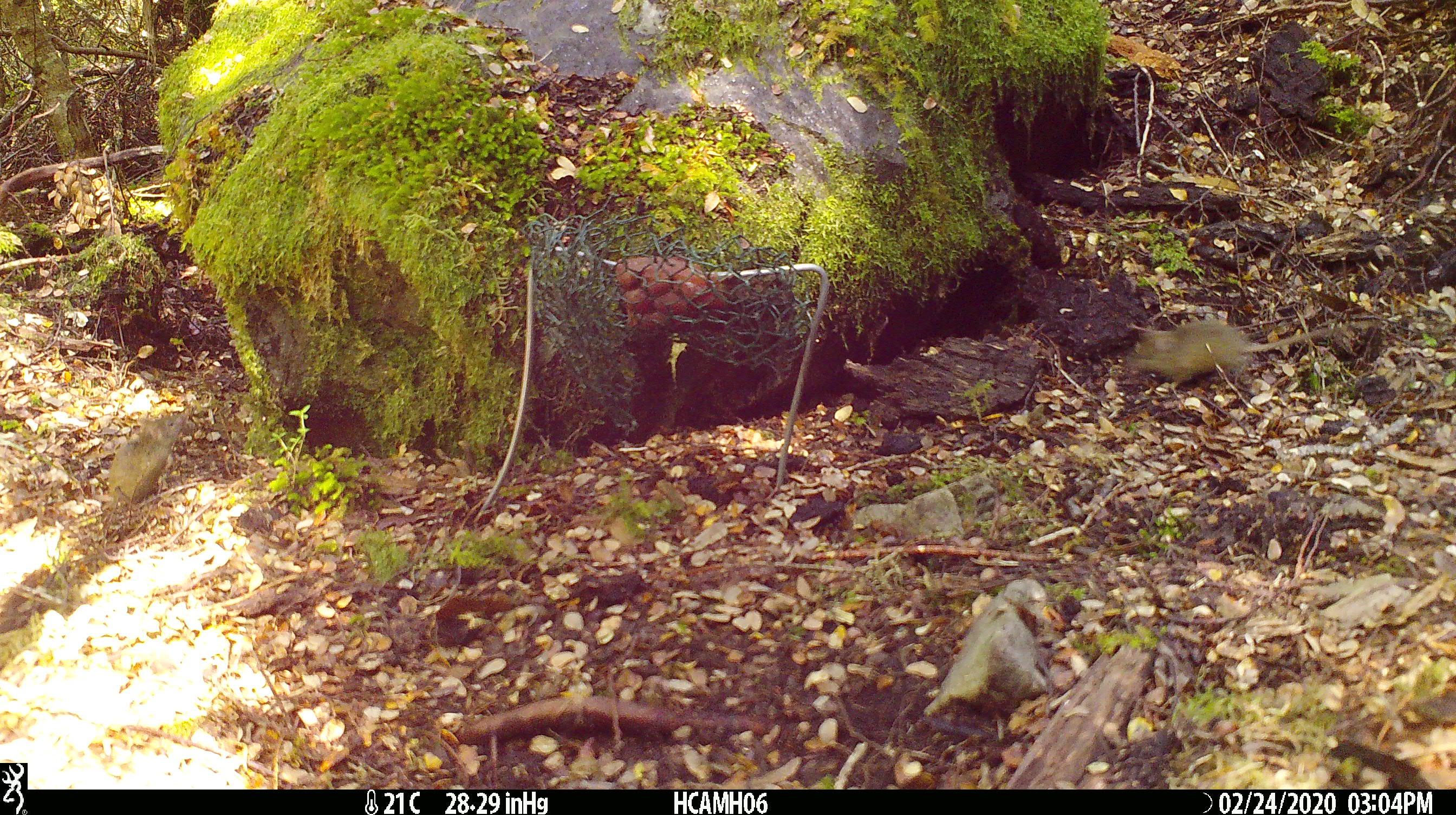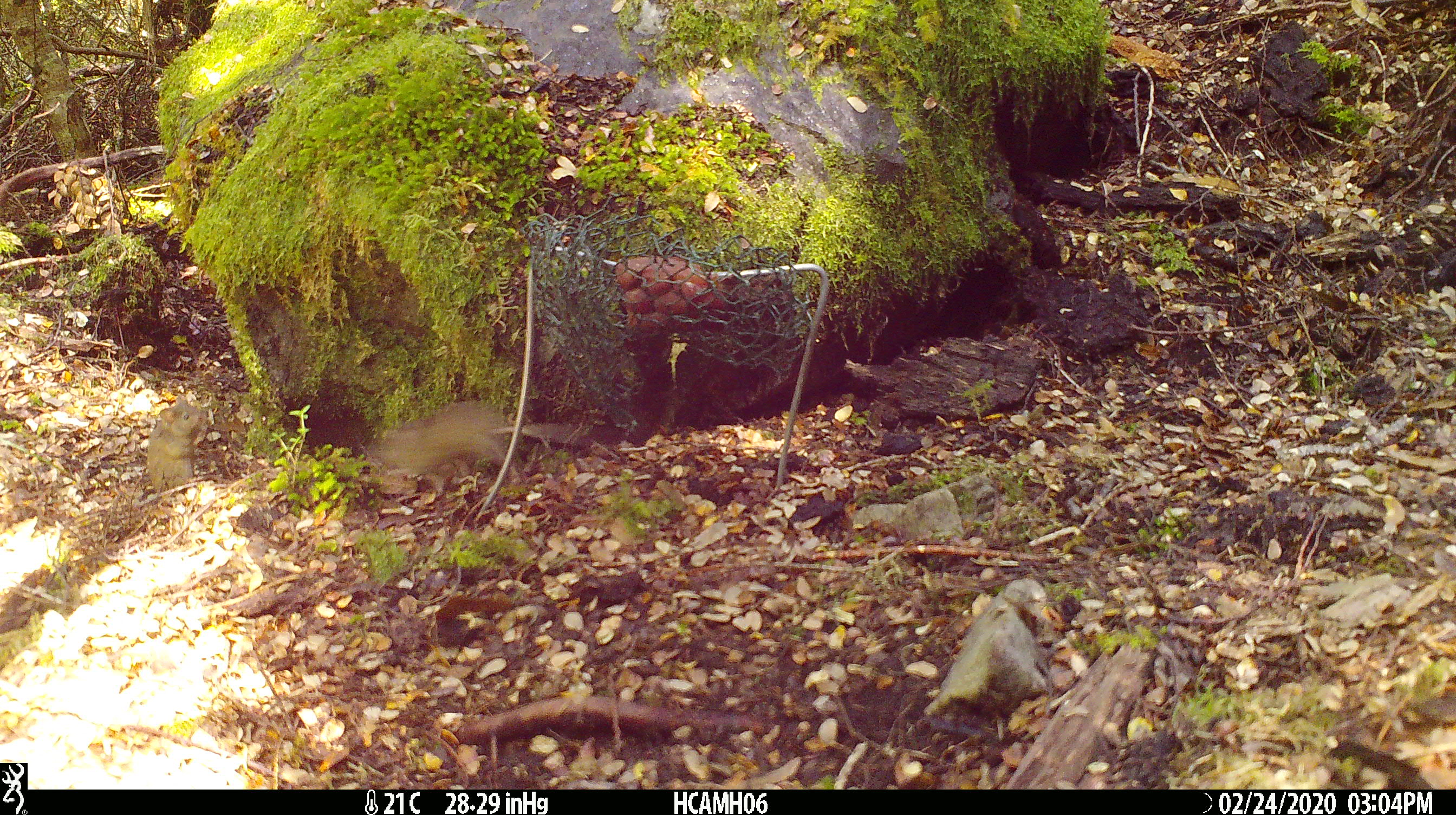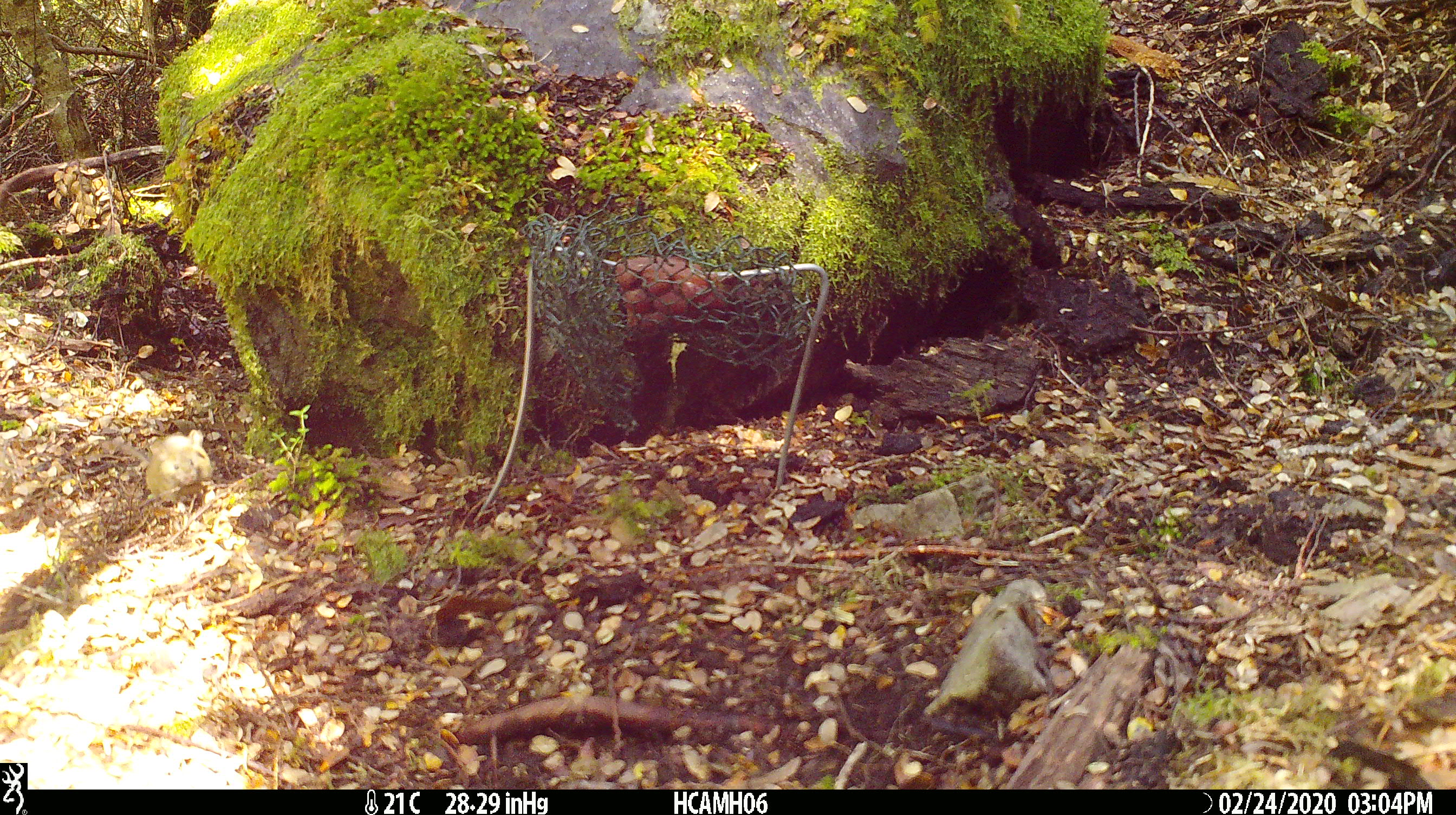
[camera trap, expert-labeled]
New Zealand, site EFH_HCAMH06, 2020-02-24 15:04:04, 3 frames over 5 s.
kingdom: Animalia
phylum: Chordata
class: Mammalia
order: Rodentia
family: Muridae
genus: Mus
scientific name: Mus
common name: mouse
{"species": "mouse (Mus)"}